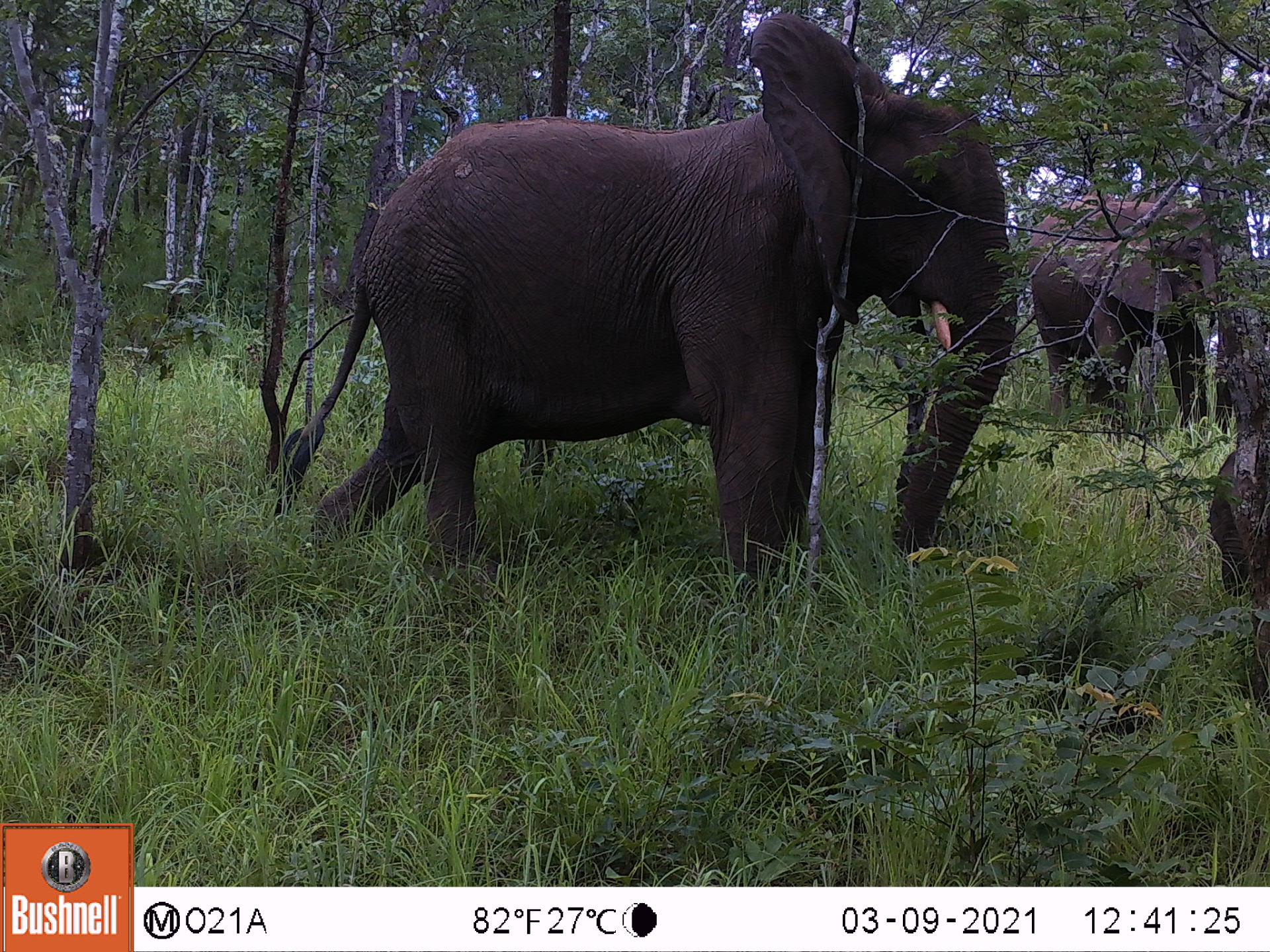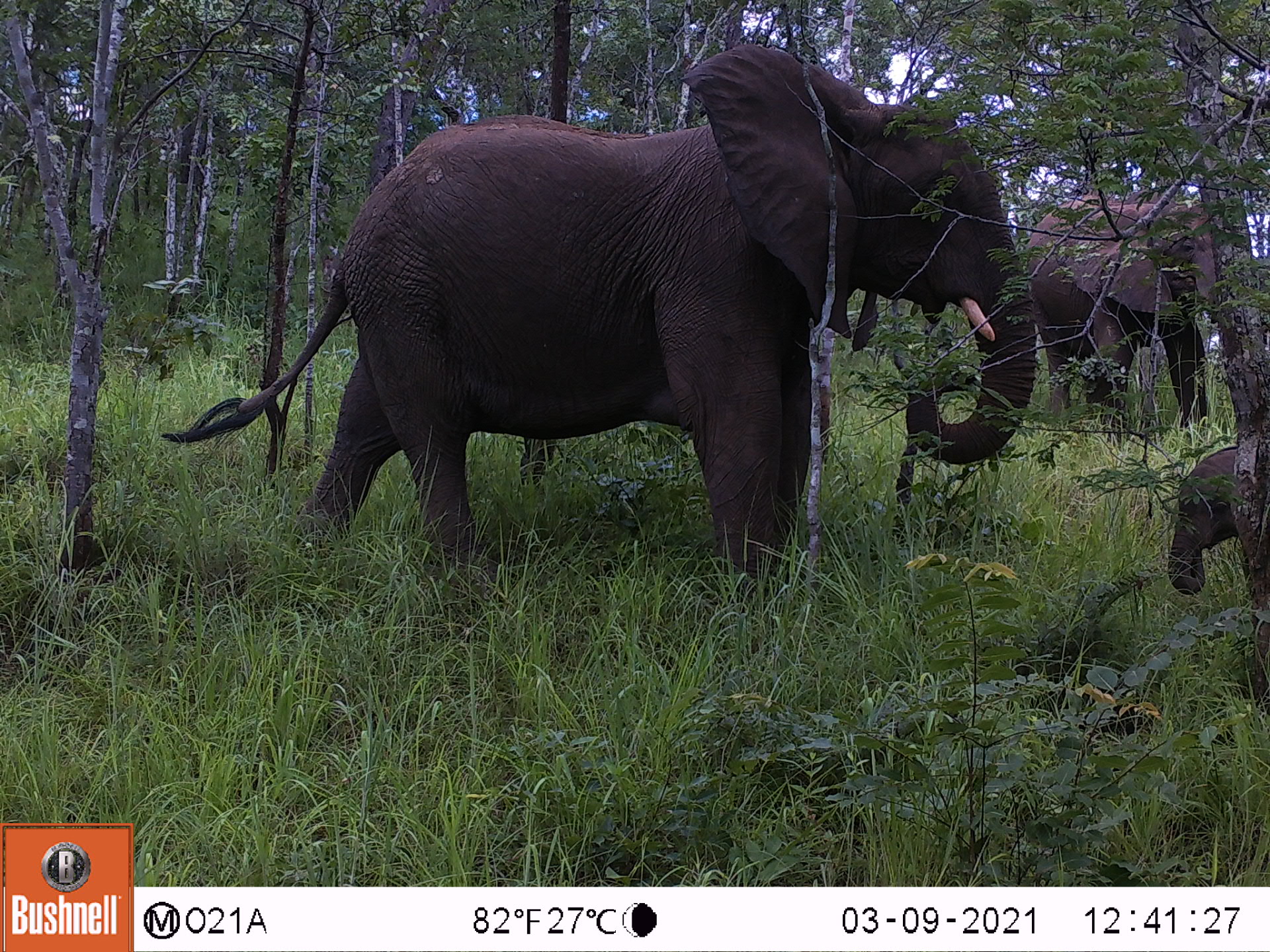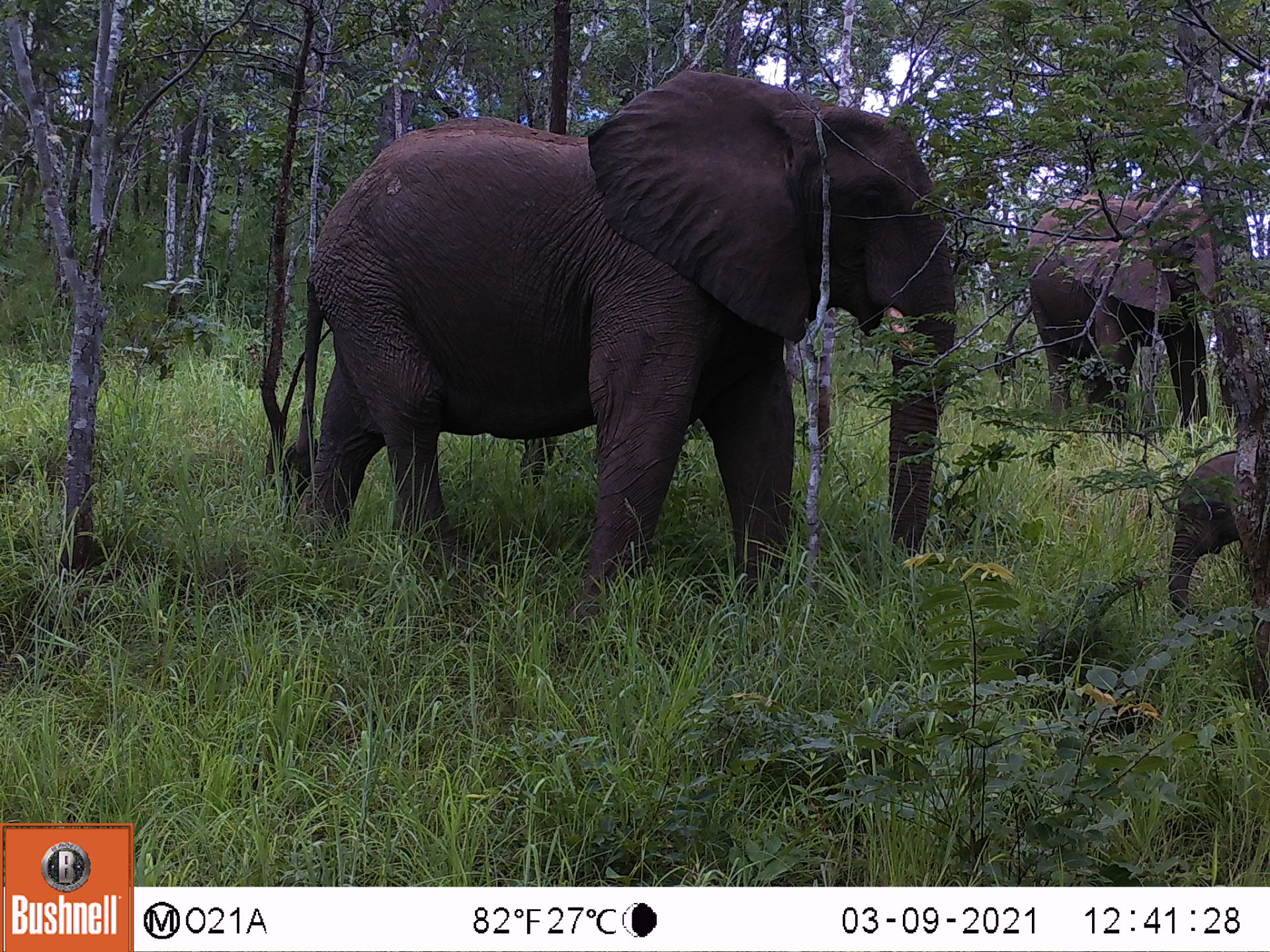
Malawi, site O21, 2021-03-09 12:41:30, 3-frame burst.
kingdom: Animalia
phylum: Chordata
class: Mammalia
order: Proboscidea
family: Elephantidae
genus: Loxodonta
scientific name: Loxodonta africana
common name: african savanna elephant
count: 2